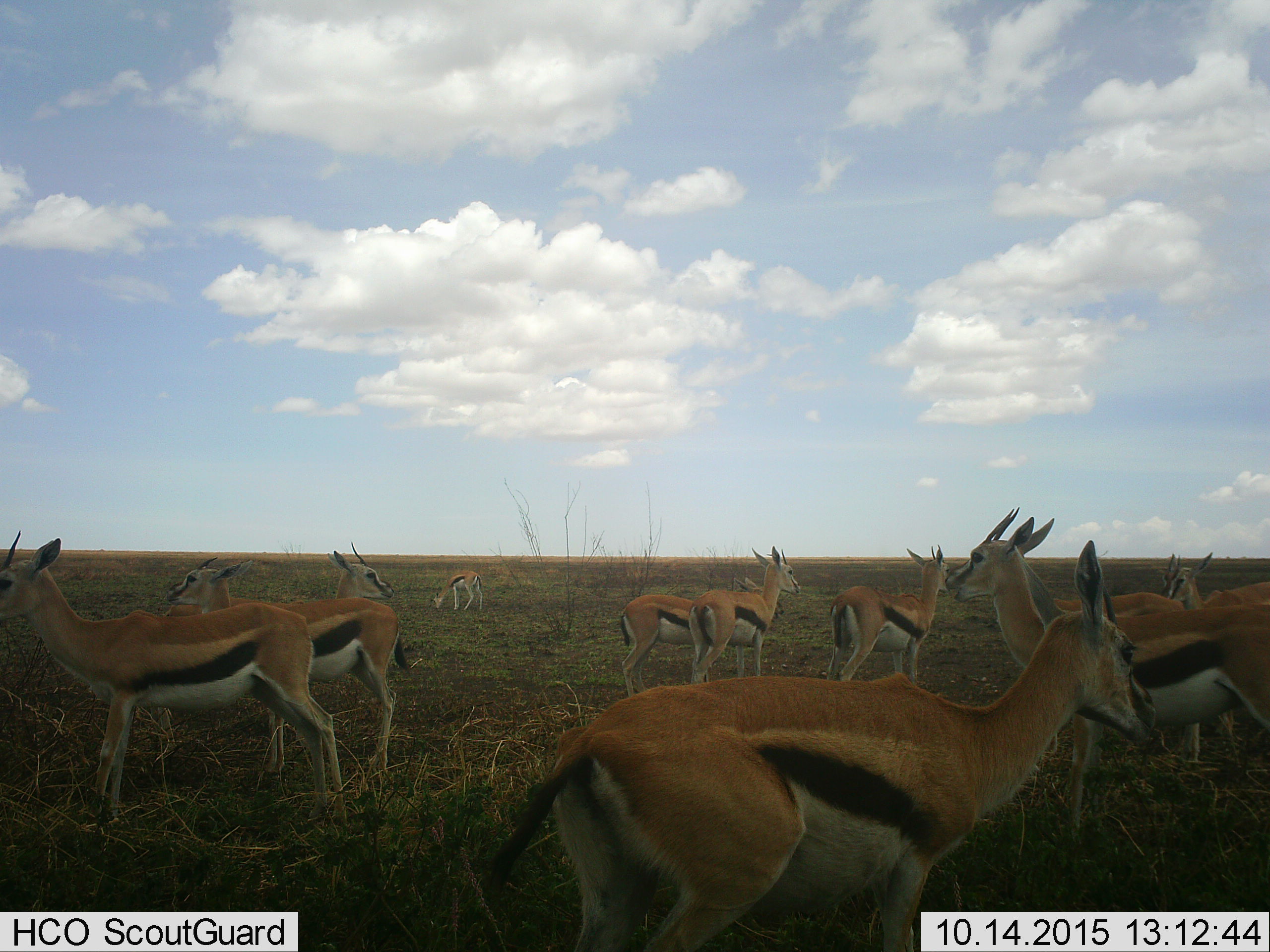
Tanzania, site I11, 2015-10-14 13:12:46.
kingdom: Animalia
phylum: Chordata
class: Mammalia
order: Artiodactyla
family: Bovidae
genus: Eudorcas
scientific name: Eudorcas thomsonii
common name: thomson's gazelle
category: gazellethomsons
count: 11-50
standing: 100%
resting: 0%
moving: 0%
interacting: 0%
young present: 20%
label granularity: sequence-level